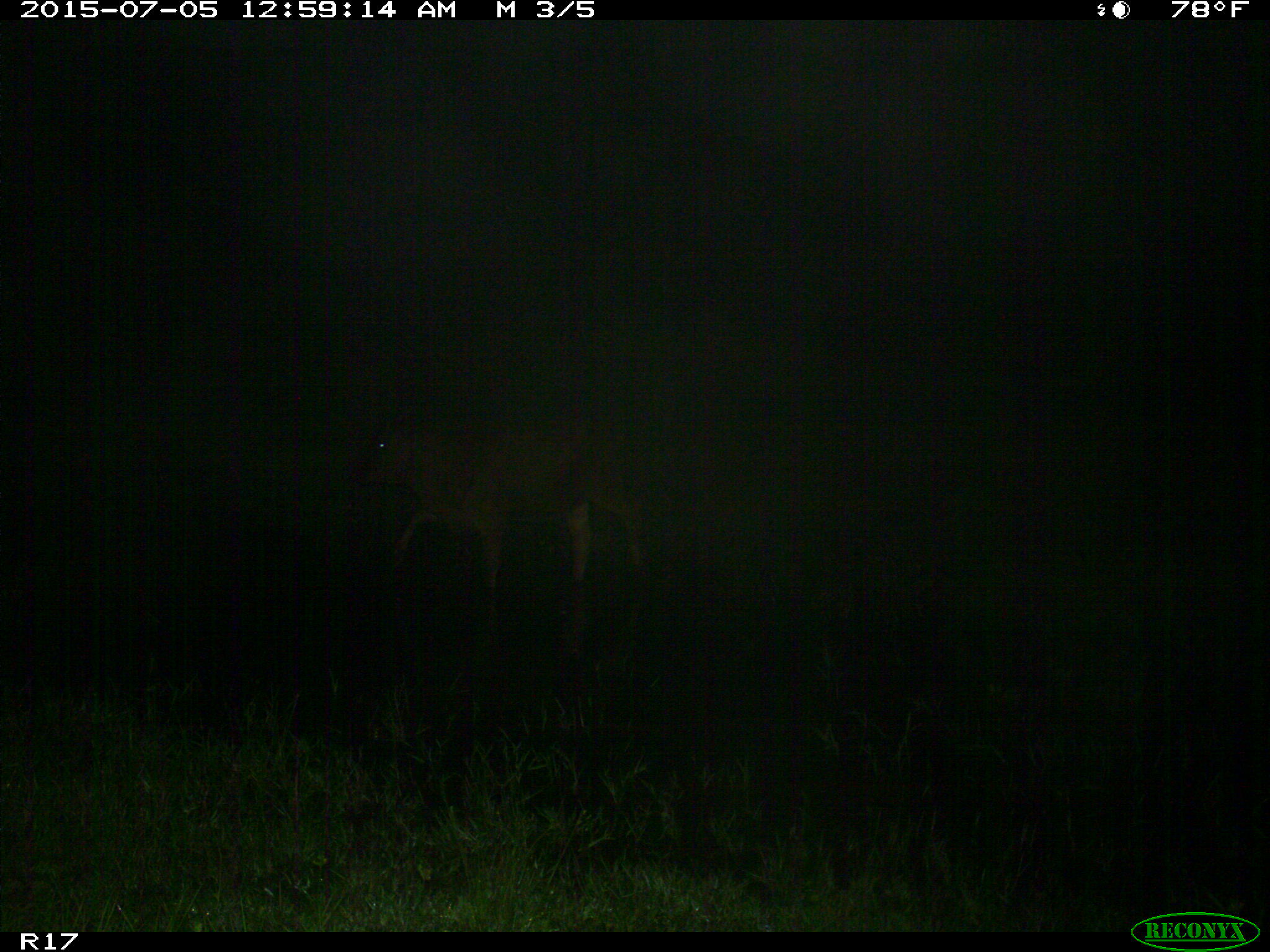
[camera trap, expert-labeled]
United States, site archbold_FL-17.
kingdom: Animalia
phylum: Chordata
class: Mammalia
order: Artiodactyla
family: Bovidae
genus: Bos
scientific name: Bos taurus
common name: domestic cow